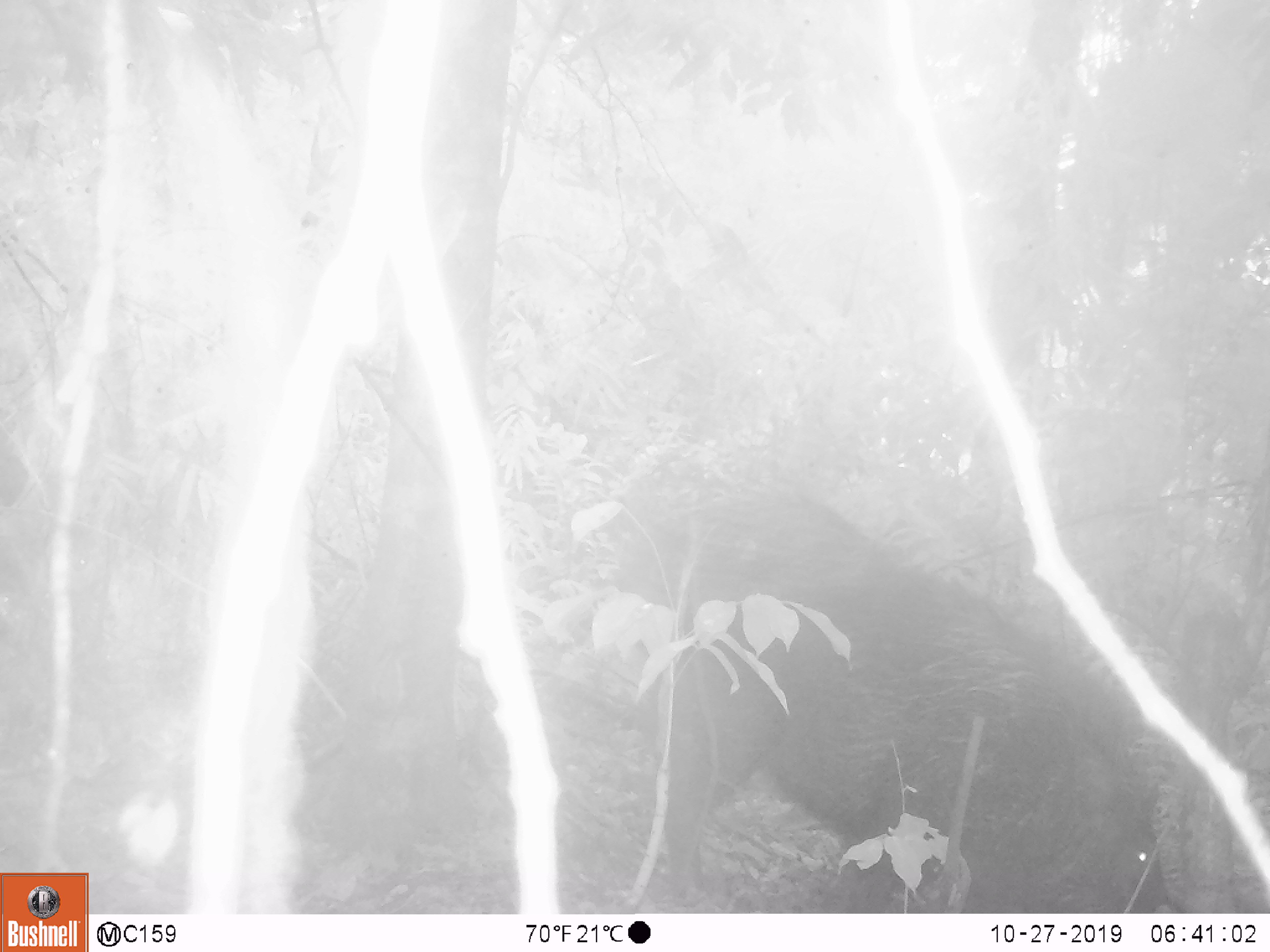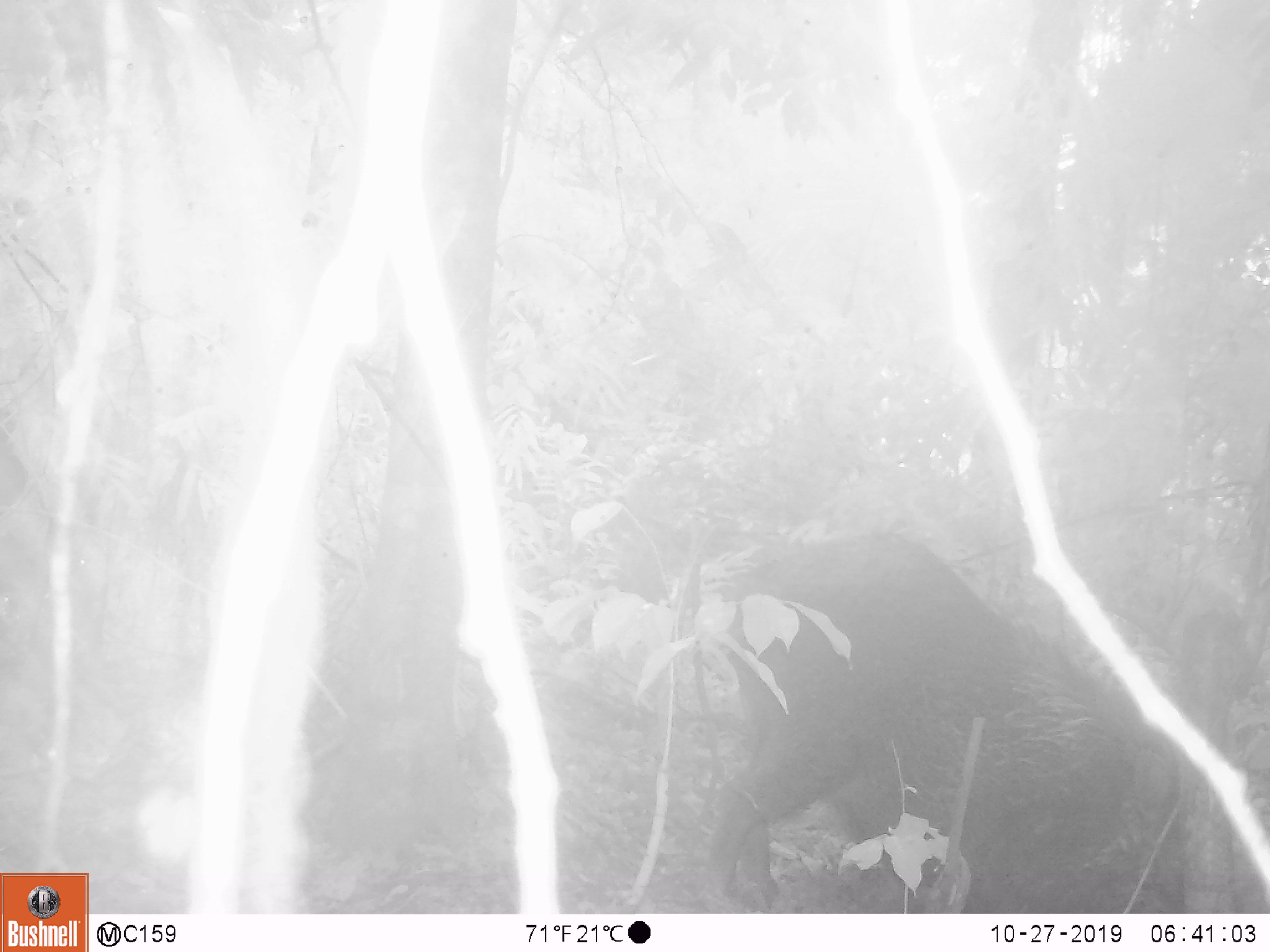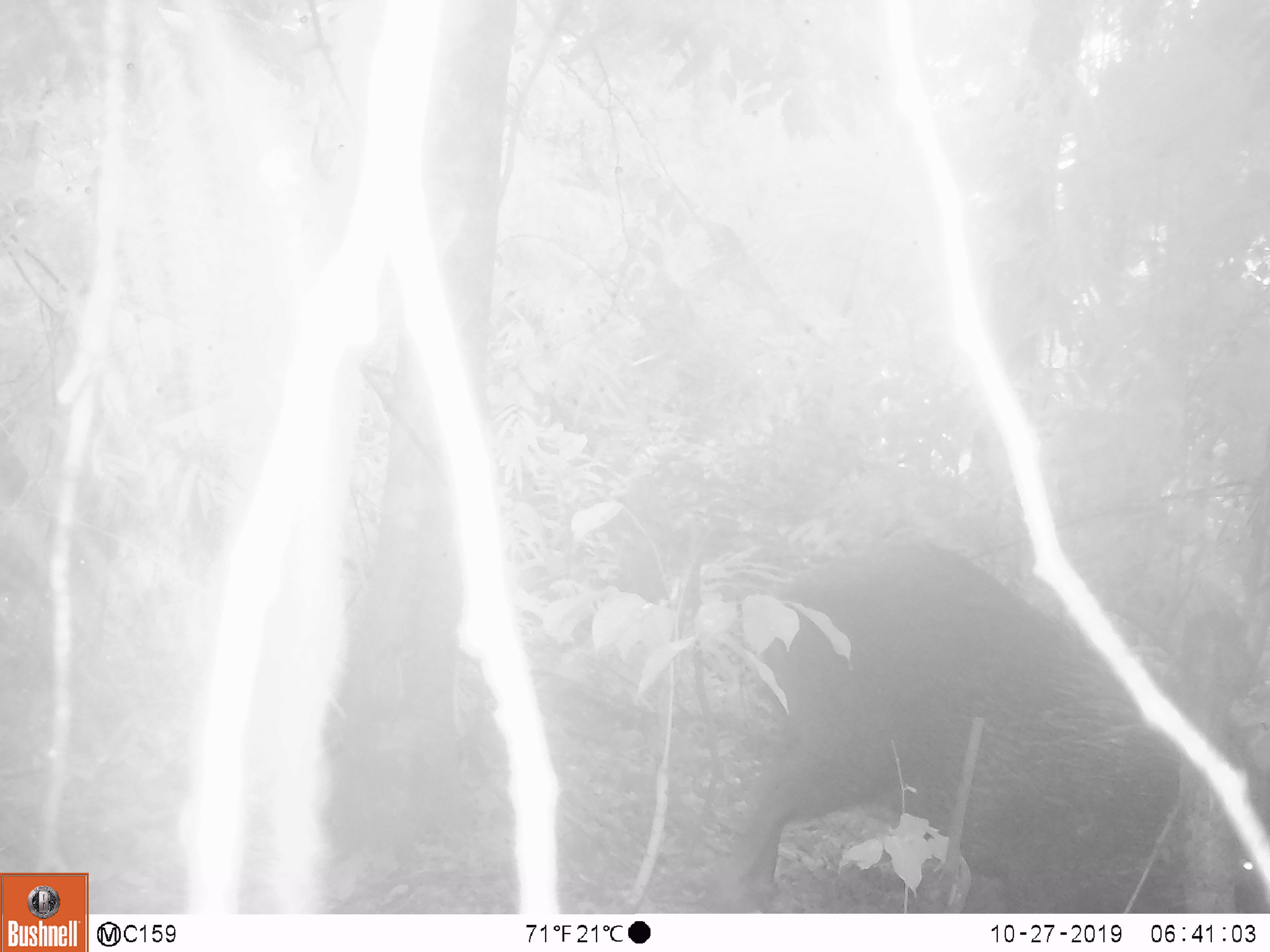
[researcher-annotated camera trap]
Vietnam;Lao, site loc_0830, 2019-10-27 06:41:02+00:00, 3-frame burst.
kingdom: Animalia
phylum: Chordata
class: Mammalia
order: Artiodactyla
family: Suidae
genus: Sus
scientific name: Sus scrofa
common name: eurasian wild pig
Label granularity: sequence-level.